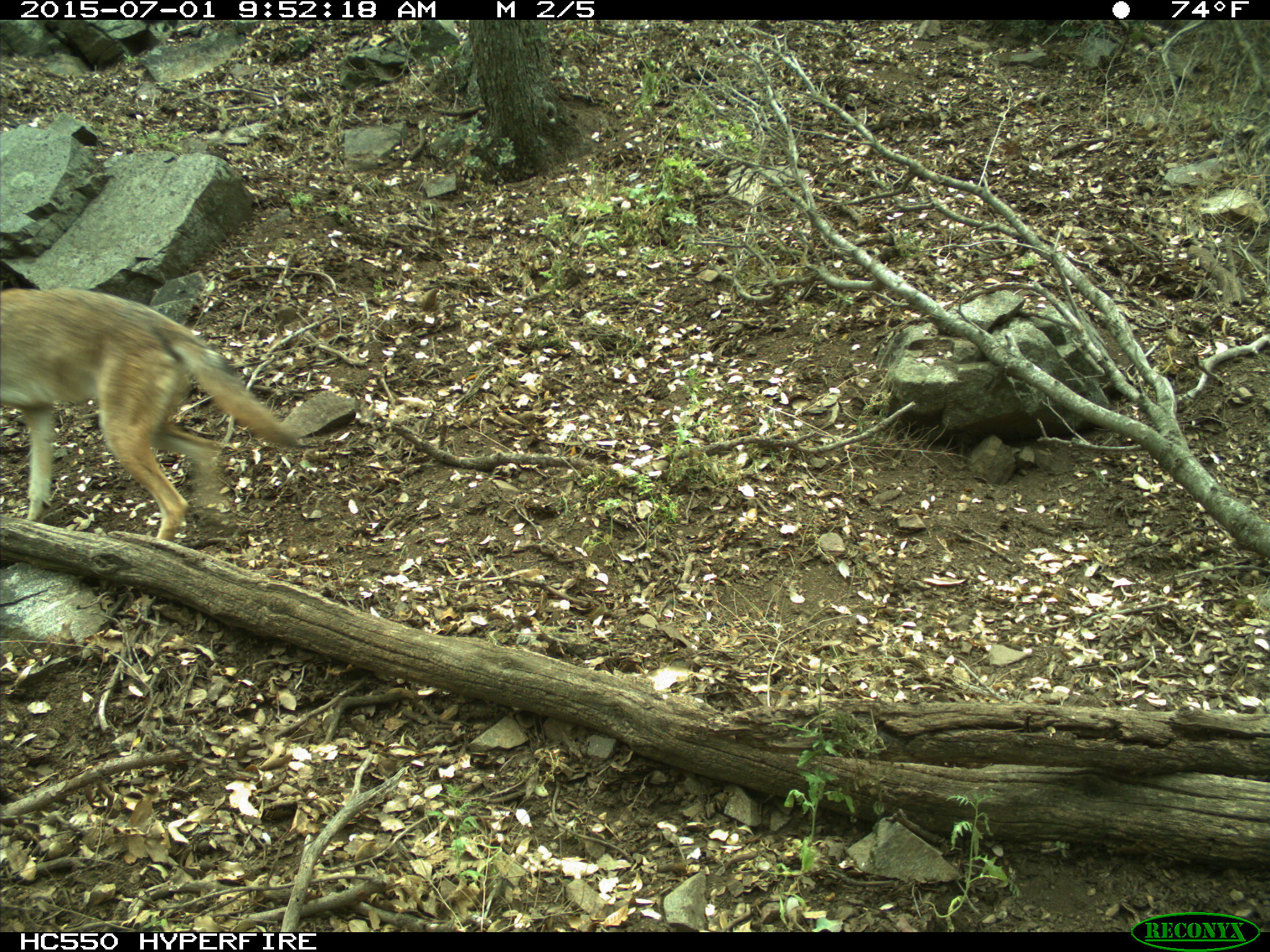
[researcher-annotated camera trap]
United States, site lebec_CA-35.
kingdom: Animalia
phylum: Chordata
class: Mammalia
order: Carnivora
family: Canidae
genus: Canis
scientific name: Canis latrans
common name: coyote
Canis latrans (coyote).